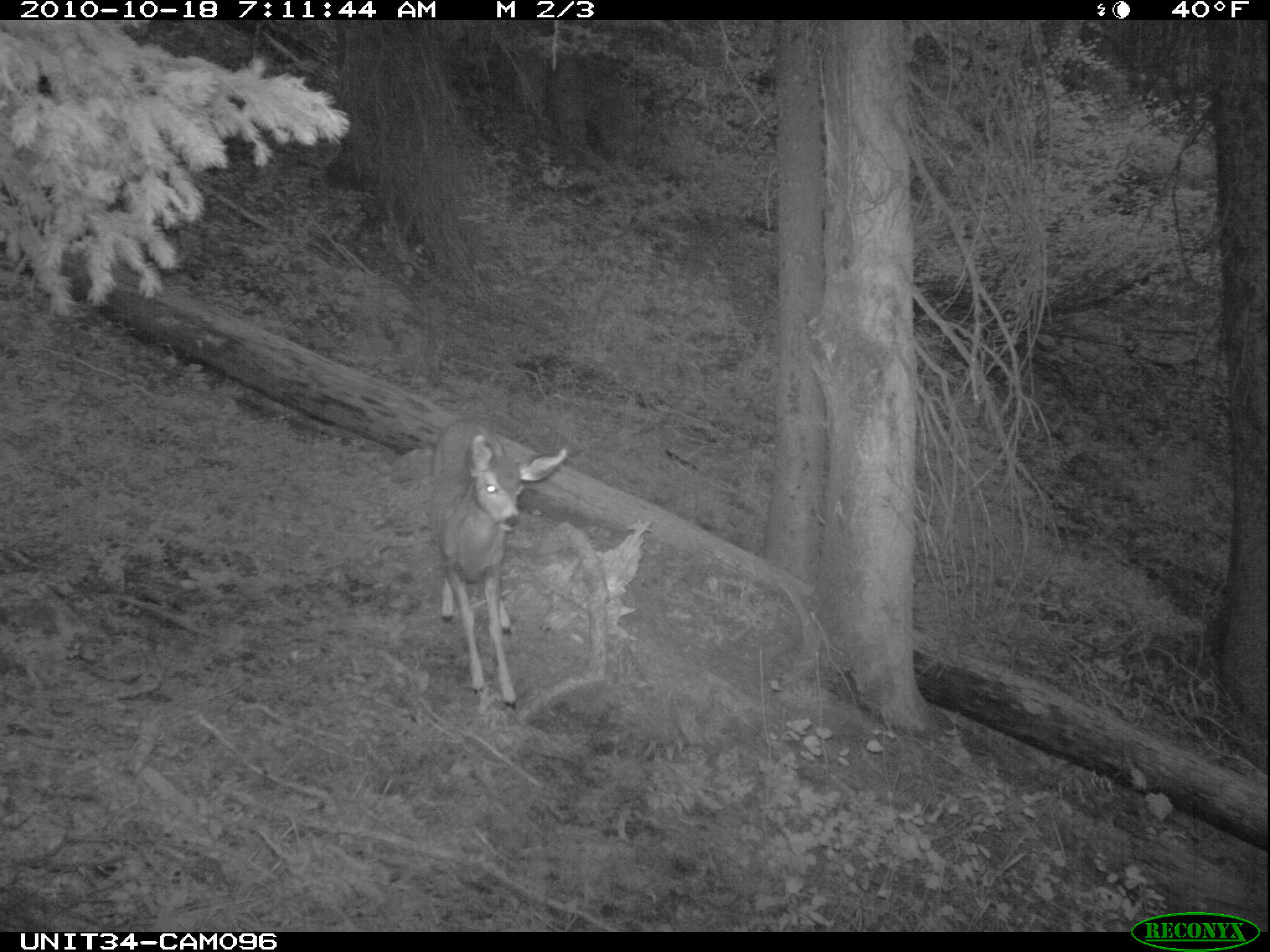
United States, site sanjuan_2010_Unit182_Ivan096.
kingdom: Animalia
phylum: Chordata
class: Mammalia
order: Artiodactyla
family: Cervidae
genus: Odocoileus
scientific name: Odocoileus hemionus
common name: mule deer